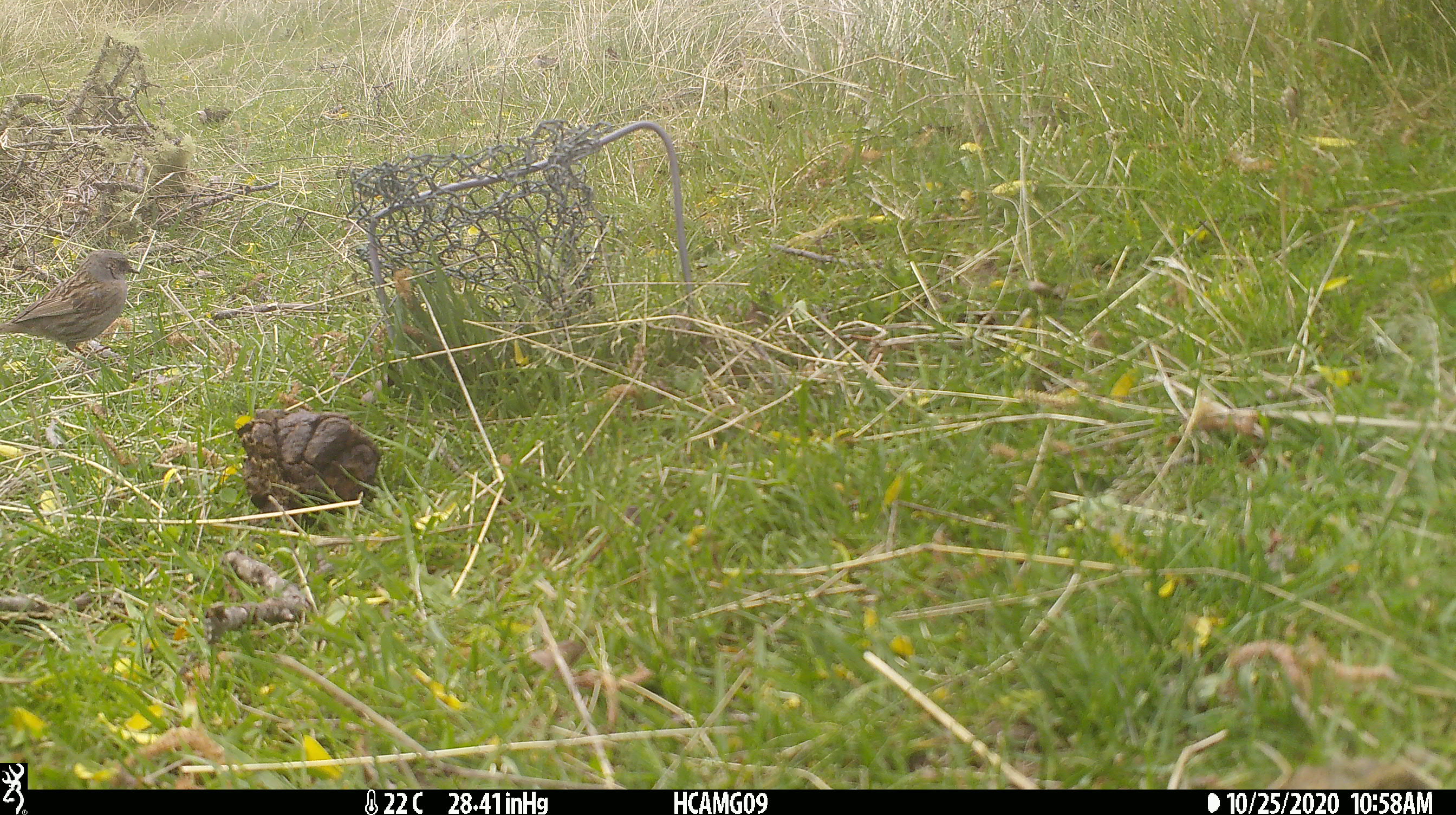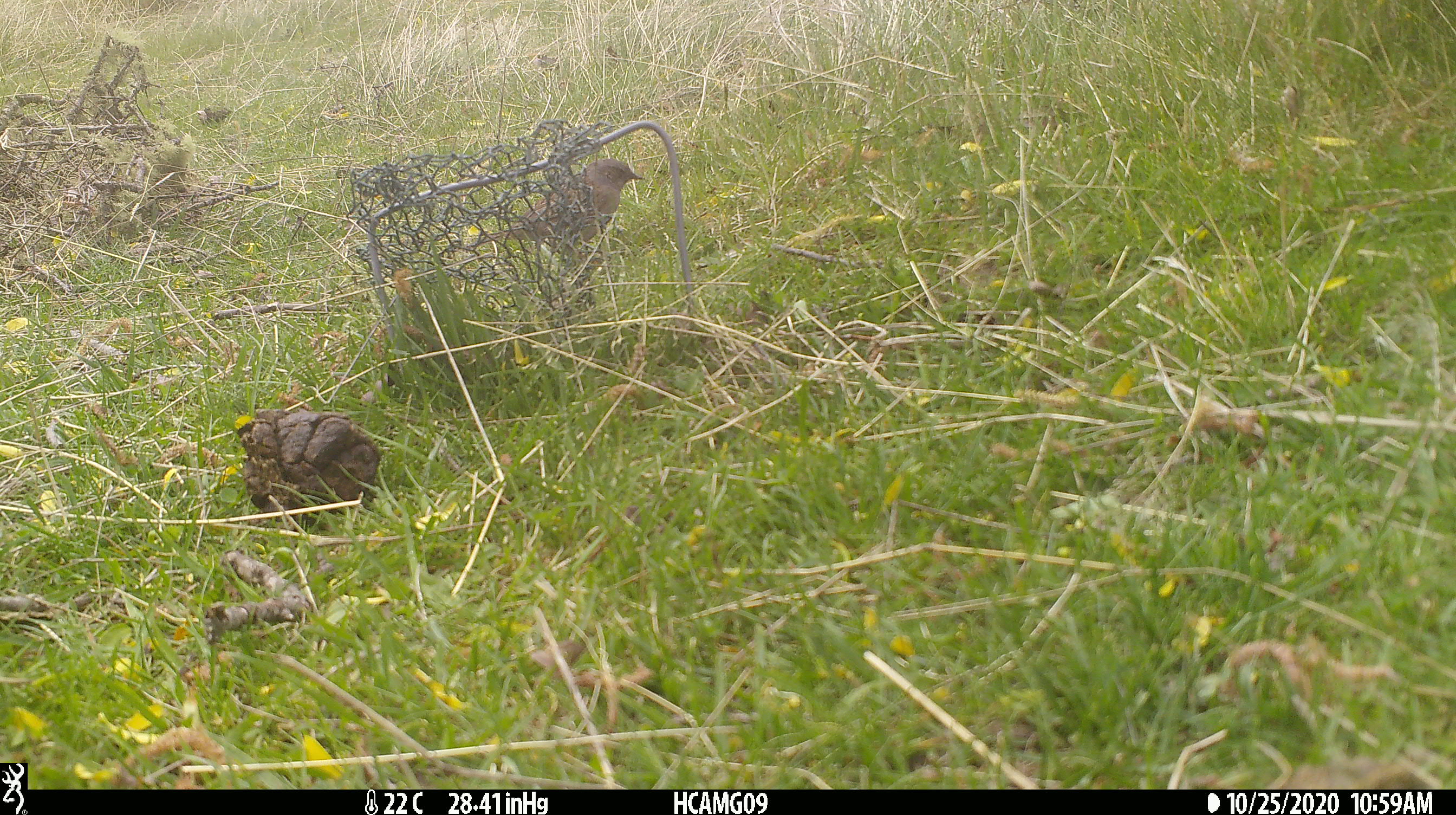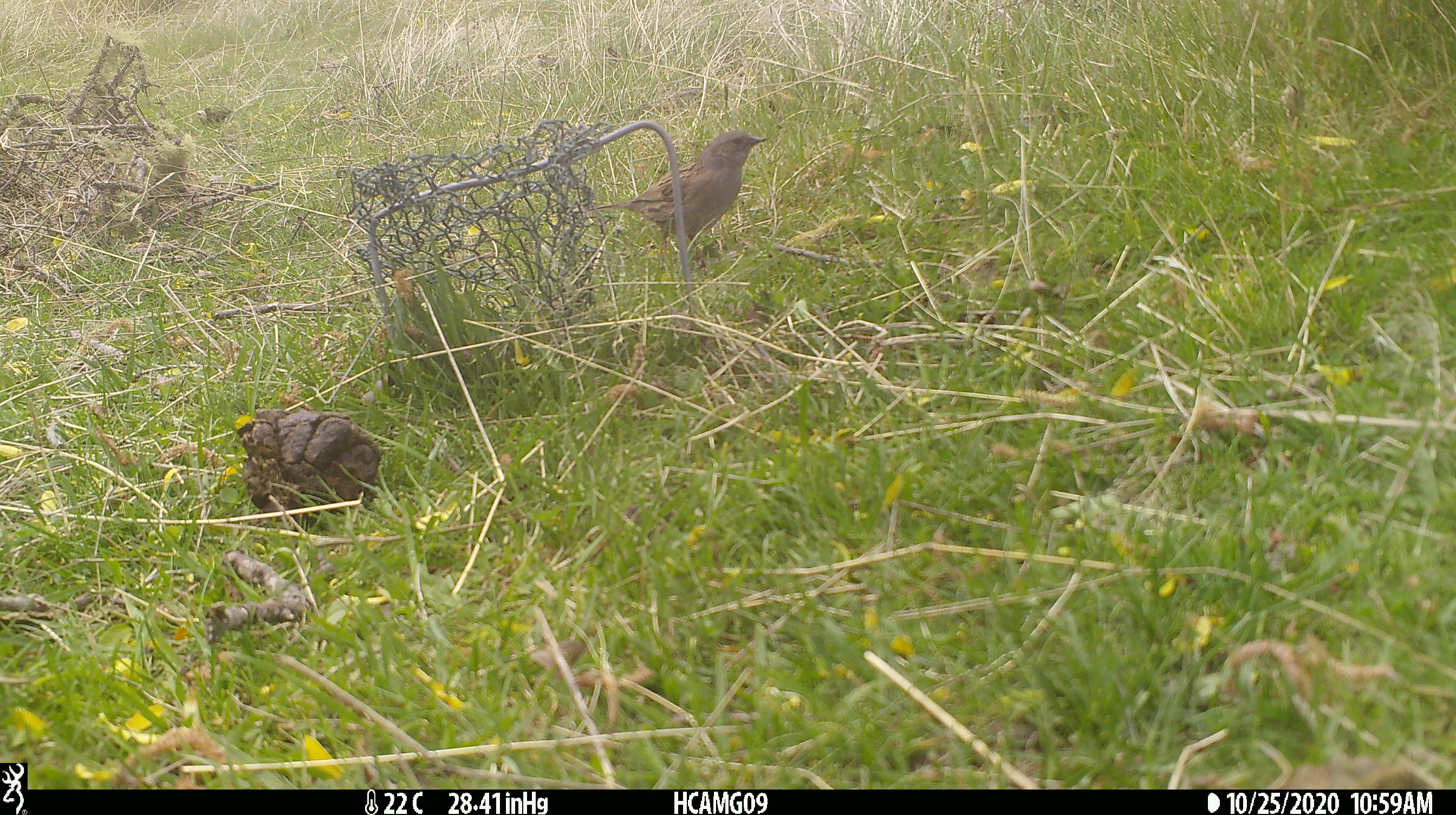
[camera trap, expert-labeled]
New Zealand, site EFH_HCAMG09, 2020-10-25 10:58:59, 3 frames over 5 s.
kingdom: Animalia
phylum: Chordata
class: Aves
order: Passeriformes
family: Prunellidae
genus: Prunella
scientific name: Prunella modularis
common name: dunnock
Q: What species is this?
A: Dunnock (Prunella modularis).